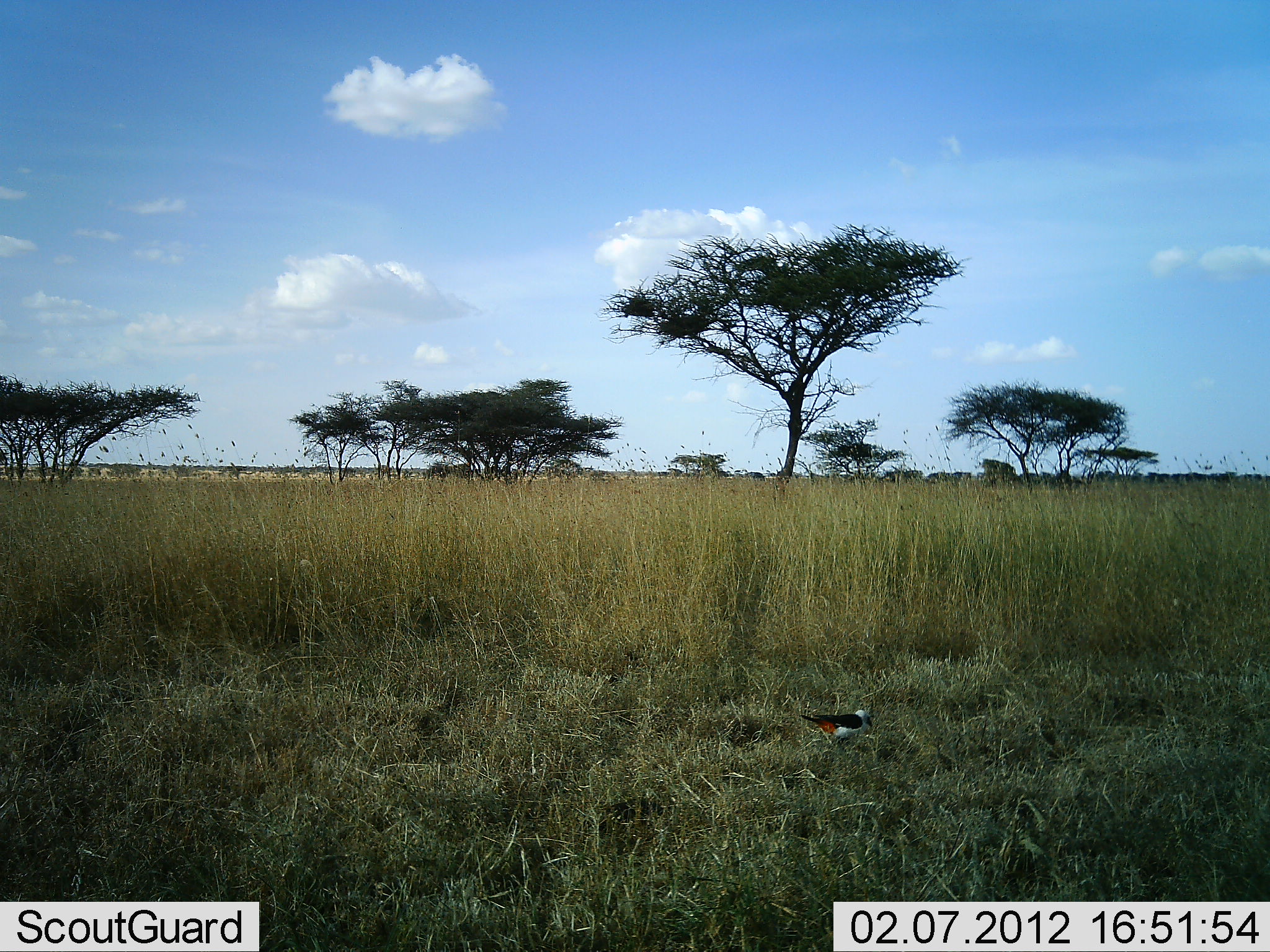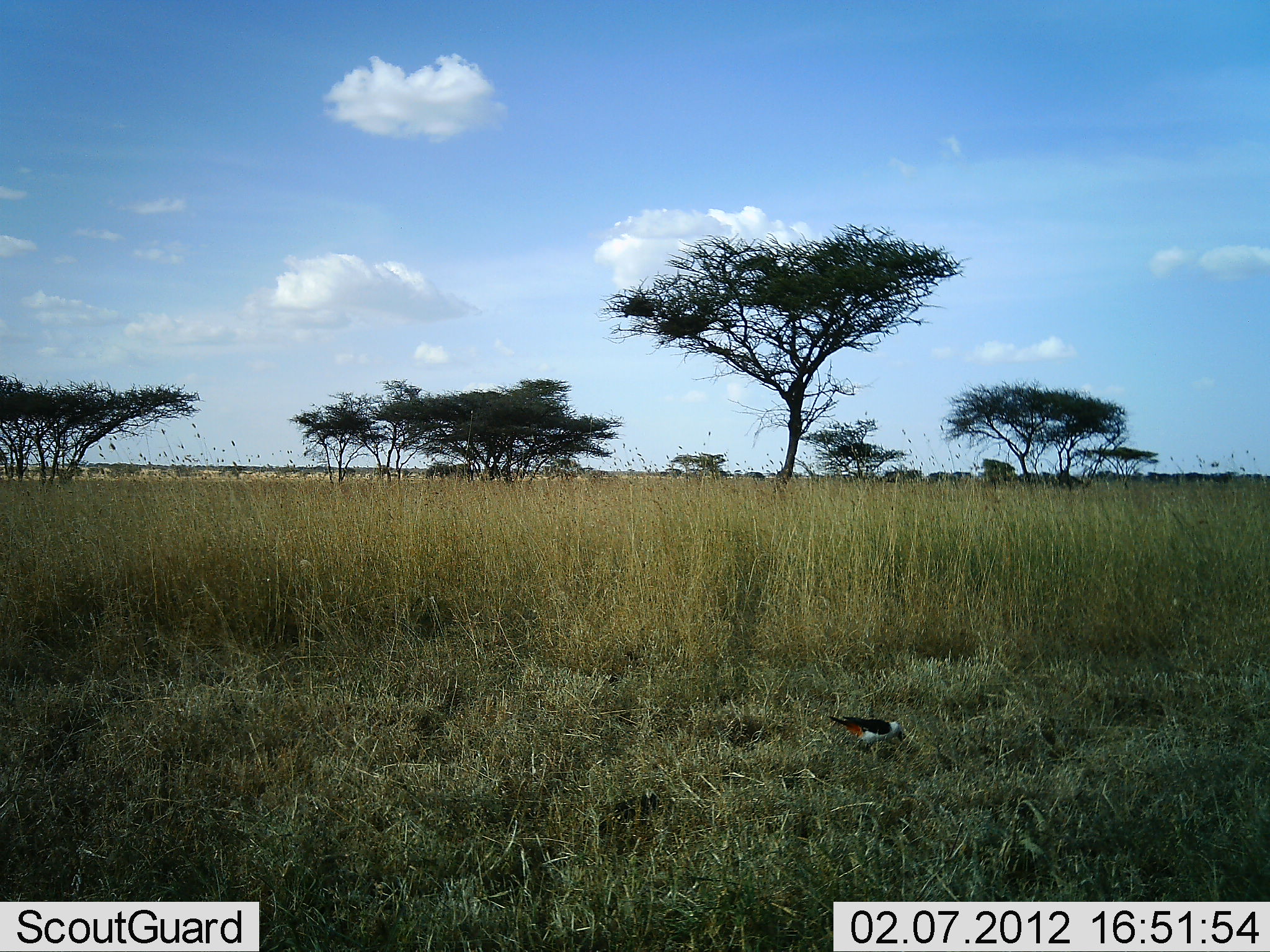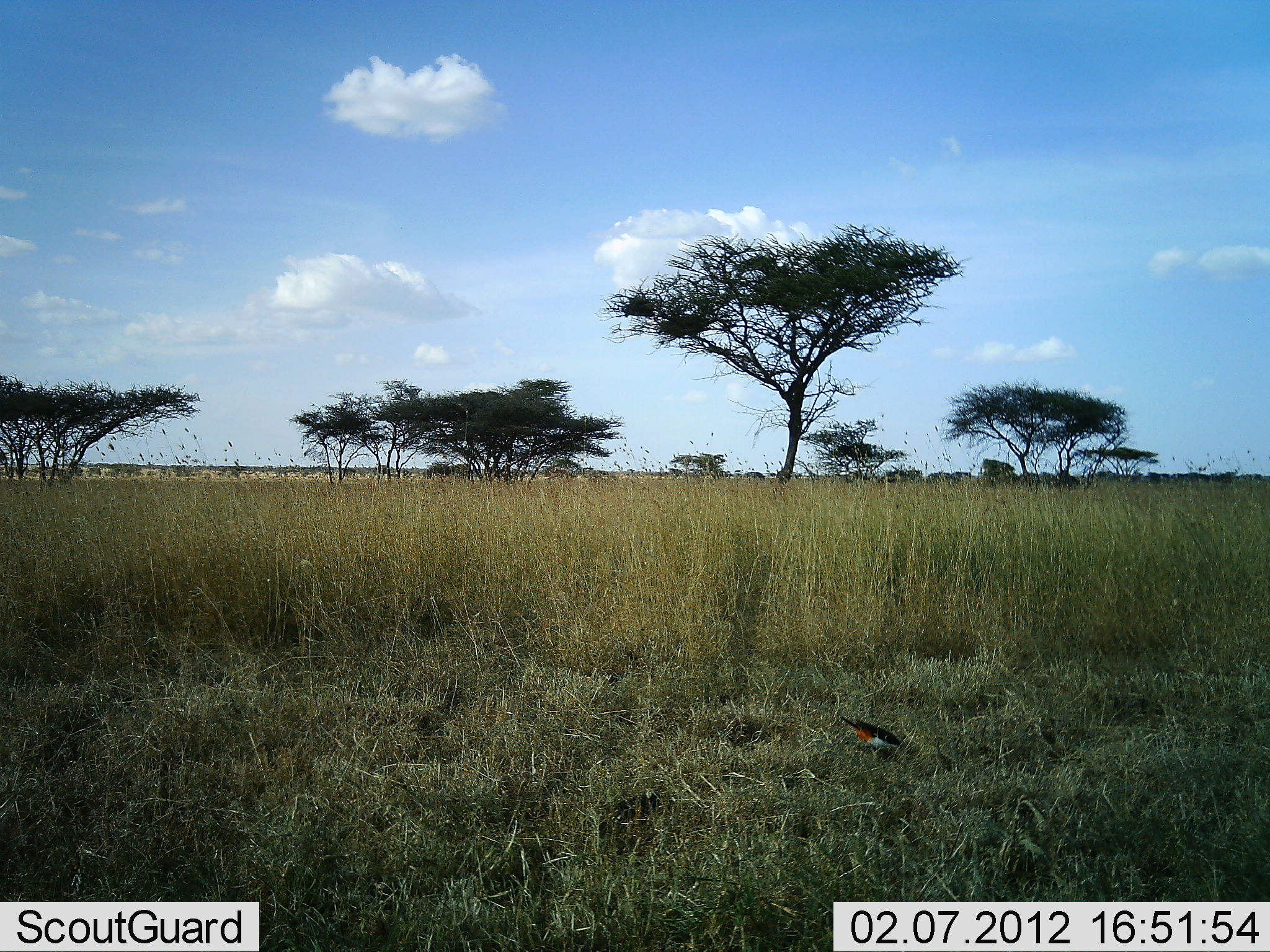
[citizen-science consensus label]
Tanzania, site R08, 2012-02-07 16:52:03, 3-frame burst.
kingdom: Animalia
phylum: Chordata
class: Aves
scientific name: Aves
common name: bird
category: otherbird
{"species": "otherbird (bird) (Aves)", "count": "1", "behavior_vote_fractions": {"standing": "31%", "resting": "0%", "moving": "12%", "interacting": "0%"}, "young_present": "0%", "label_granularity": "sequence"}